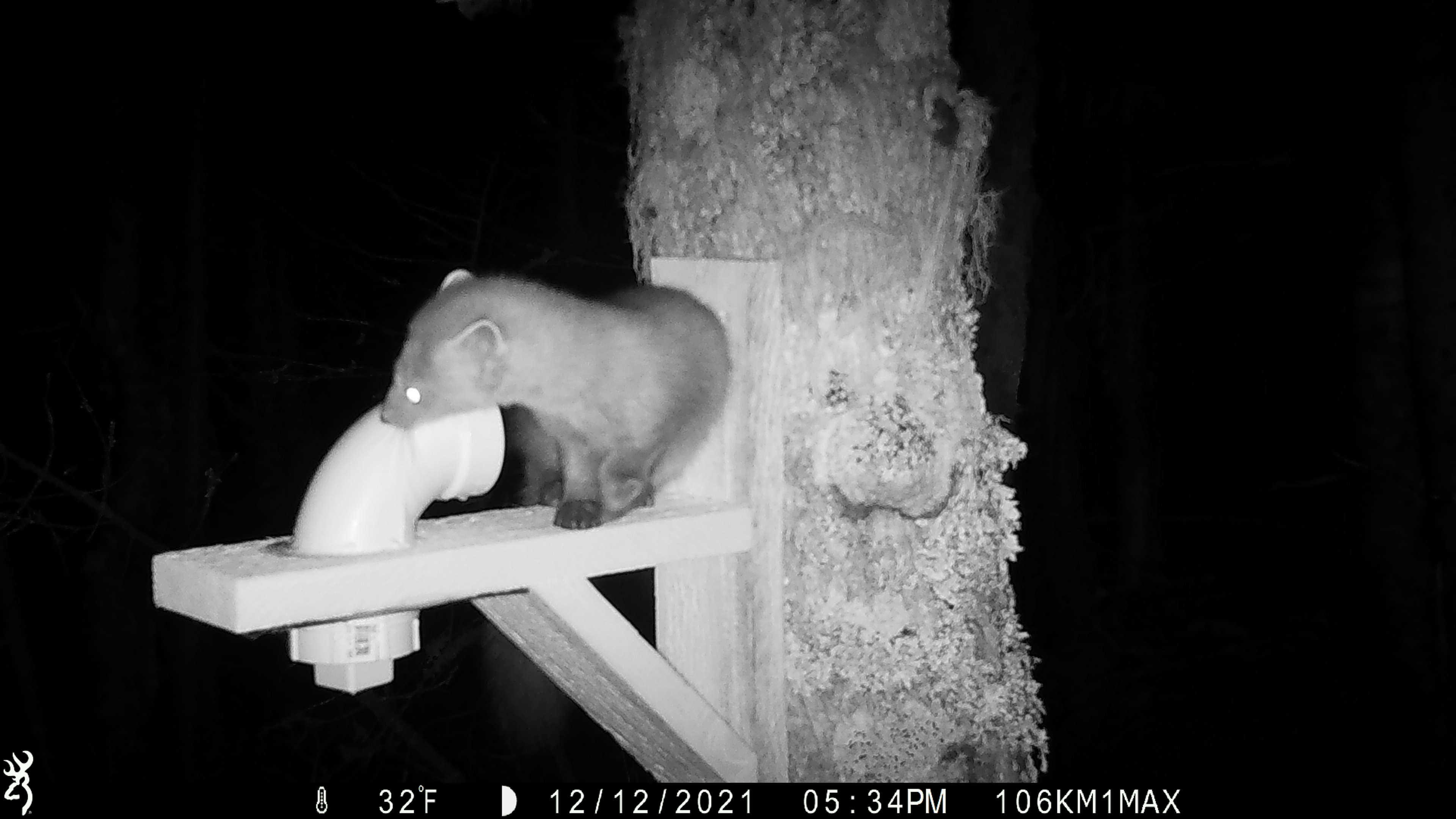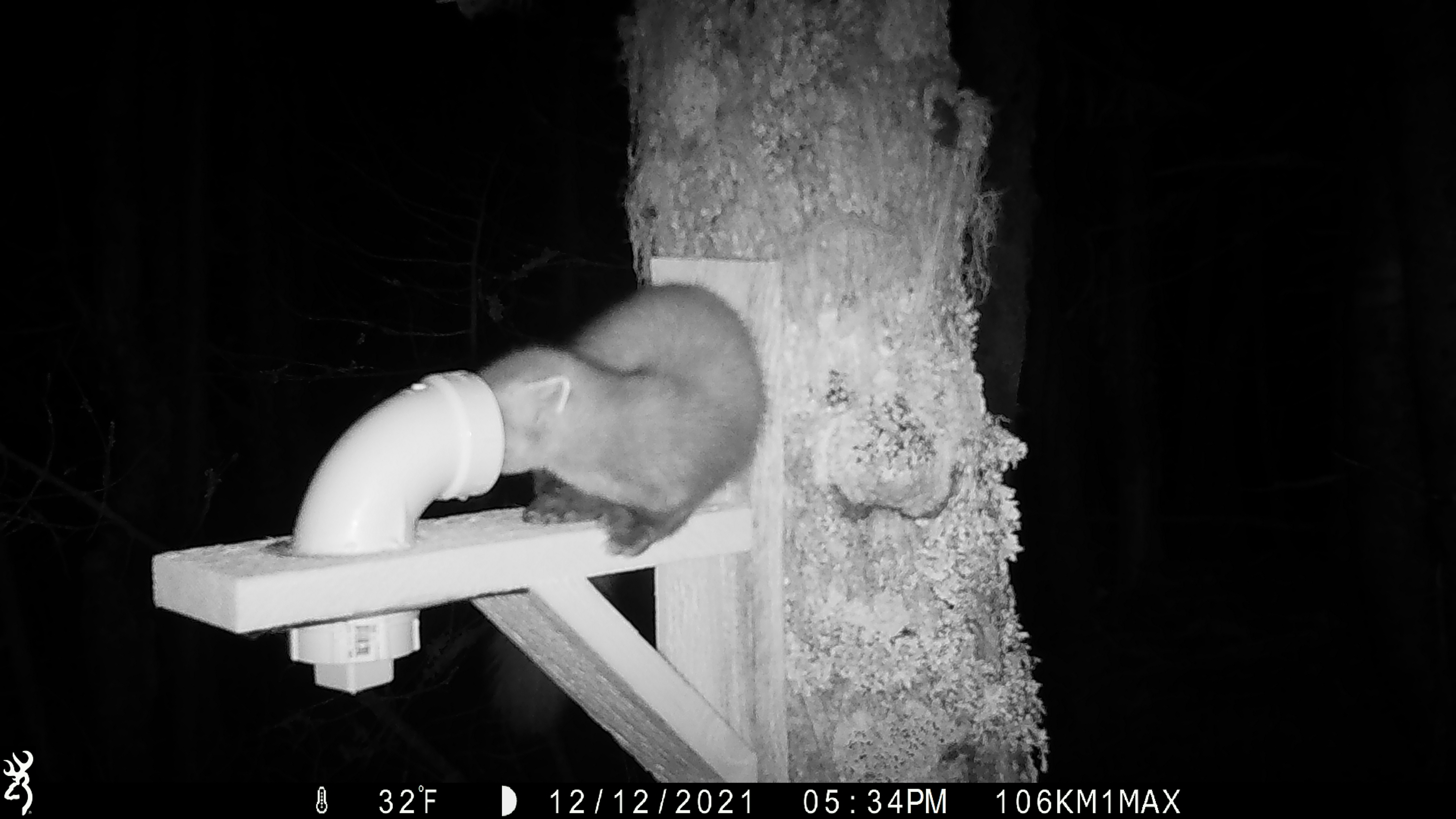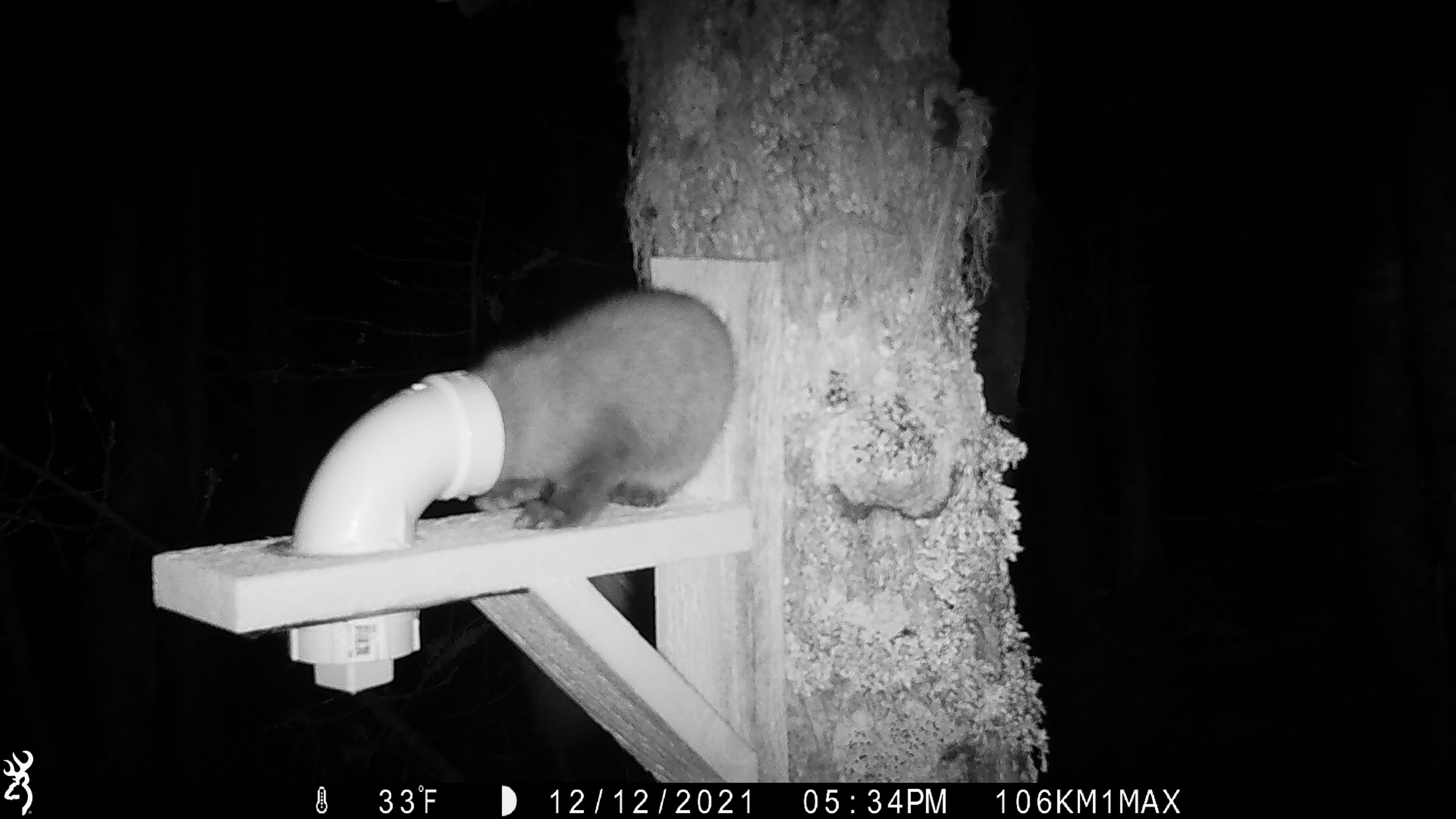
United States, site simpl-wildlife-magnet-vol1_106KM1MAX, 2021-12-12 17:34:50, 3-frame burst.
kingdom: Animalia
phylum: Chordata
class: Mammalia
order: Carnivora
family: Mustelidae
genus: Martes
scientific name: Martes americana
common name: american marten